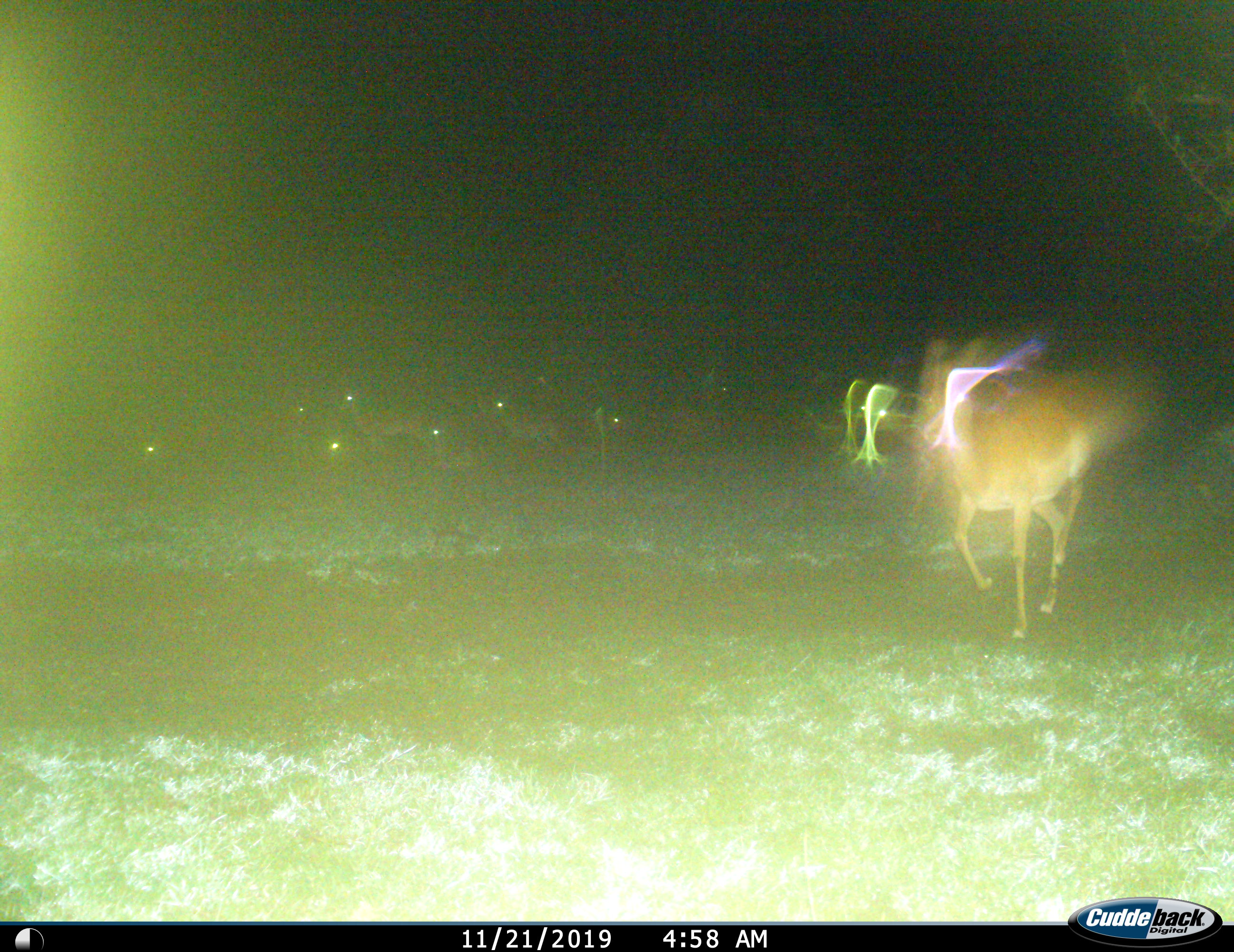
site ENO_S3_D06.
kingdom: Animalia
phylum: Chordata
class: Mammalia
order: Artiodactyla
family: Bovidae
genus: Aepyceros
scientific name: Aepyceros melampus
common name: impala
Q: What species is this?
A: Impala (Aepyceros melampus).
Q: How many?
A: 9.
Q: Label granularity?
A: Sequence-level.